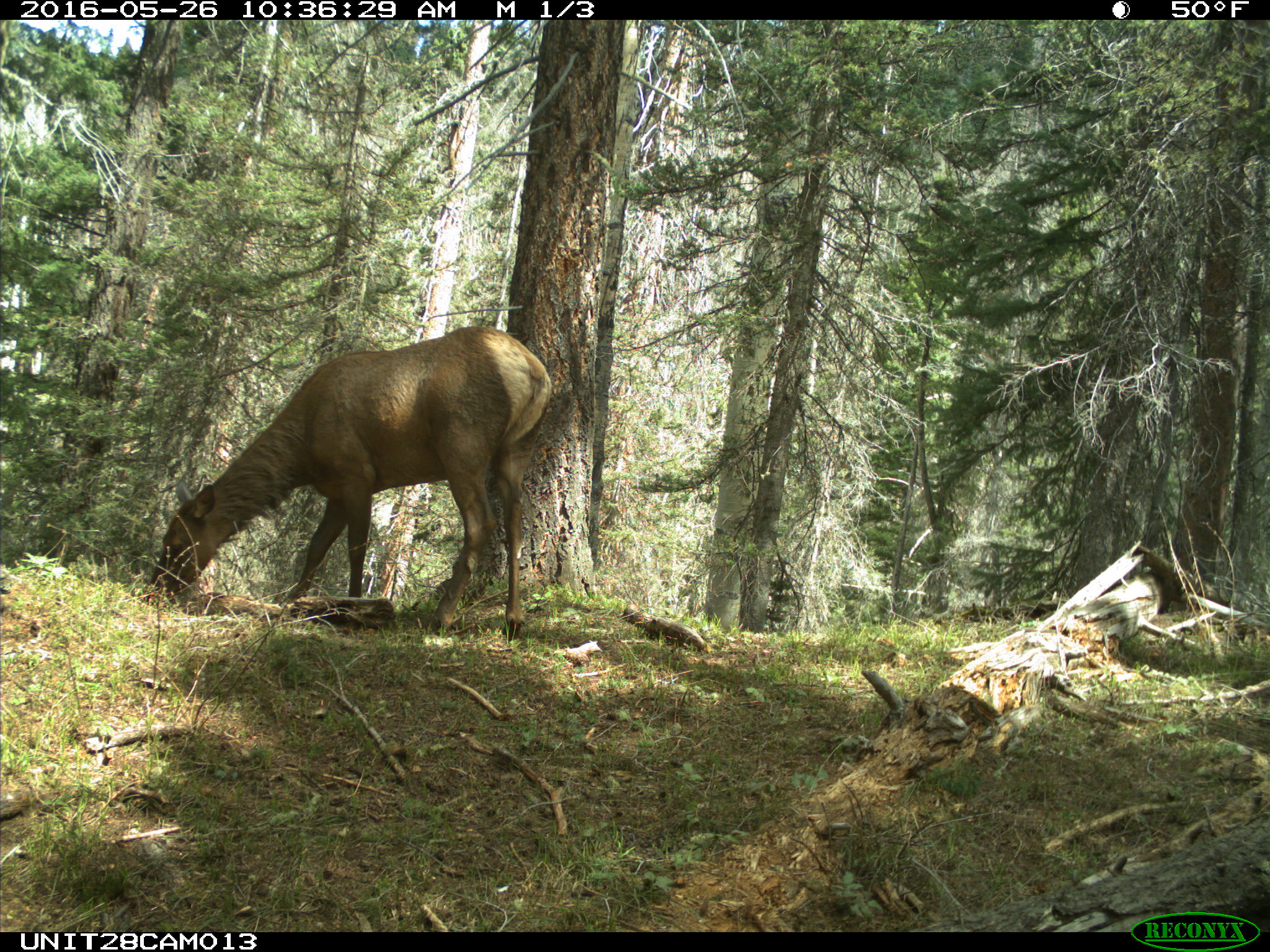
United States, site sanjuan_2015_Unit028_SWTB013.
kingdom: Animalia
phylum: Chordata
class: Mammalia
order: Artiodactyla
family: Cervidae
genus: Cervus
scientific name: Cervus elaphus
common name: red deer